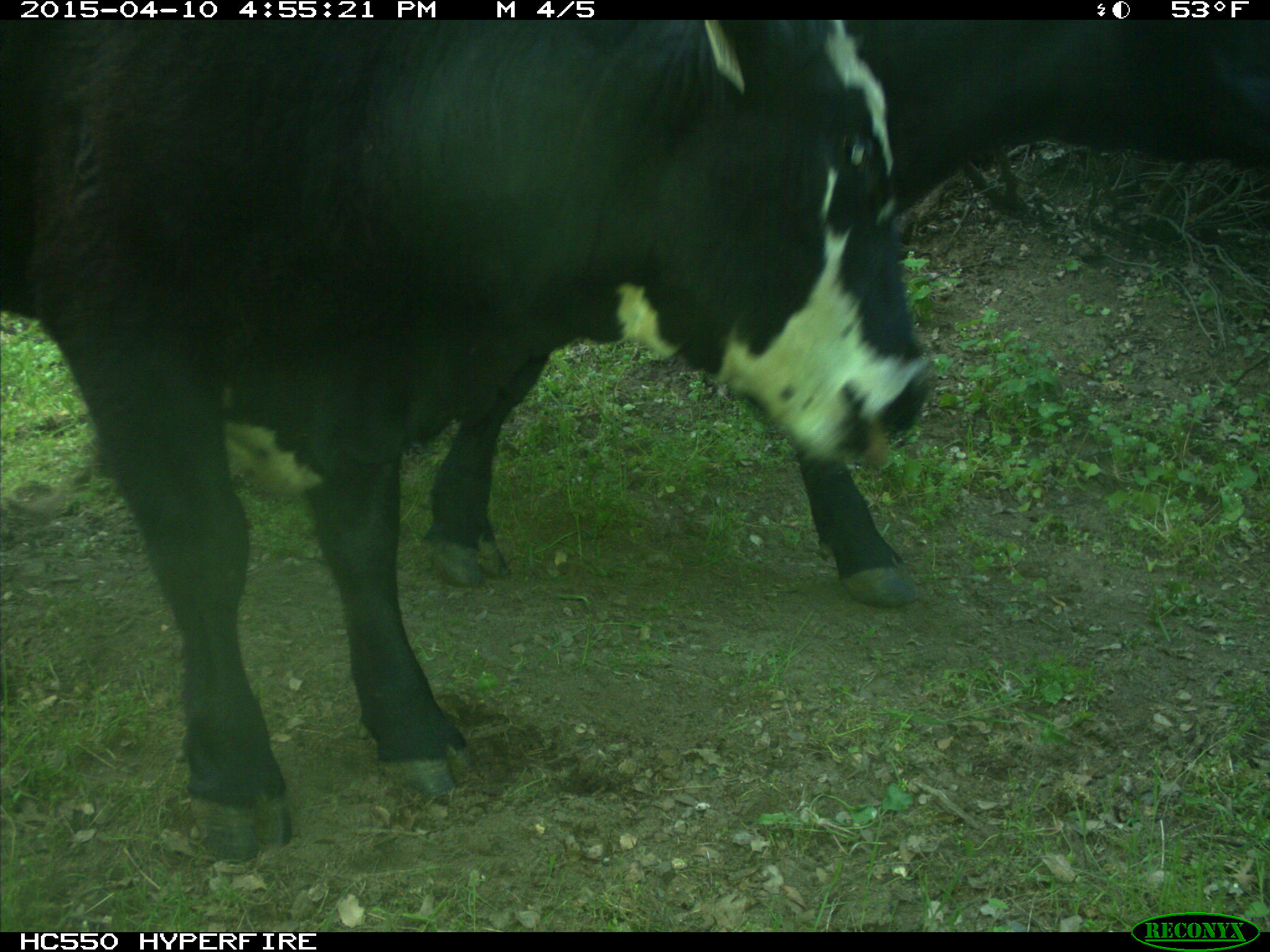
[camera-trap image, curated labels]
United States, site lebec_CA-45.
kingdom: Animalia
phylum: Chordata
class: Mammalia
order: Artiodactyla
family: Bovidae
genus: Bos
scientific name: Bos taurus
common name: domestic cow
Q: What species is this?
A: Bos taurus (domestic cow).